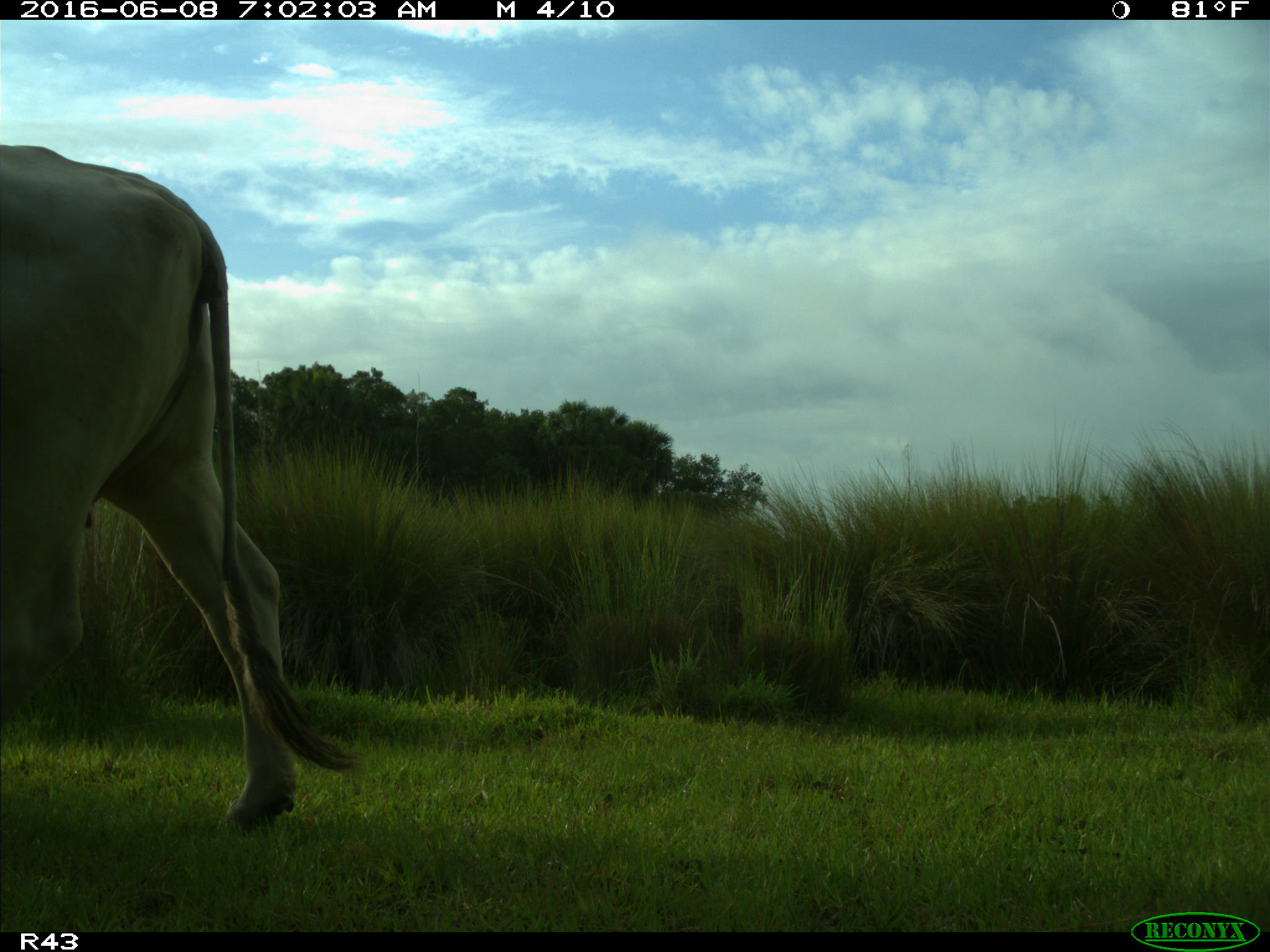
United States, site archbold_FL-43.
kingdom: Animalia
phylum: Chordata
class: Mammalia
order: Artiodactyla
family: Bovidae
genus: Bos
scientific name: Bos taurus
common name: domestic cow